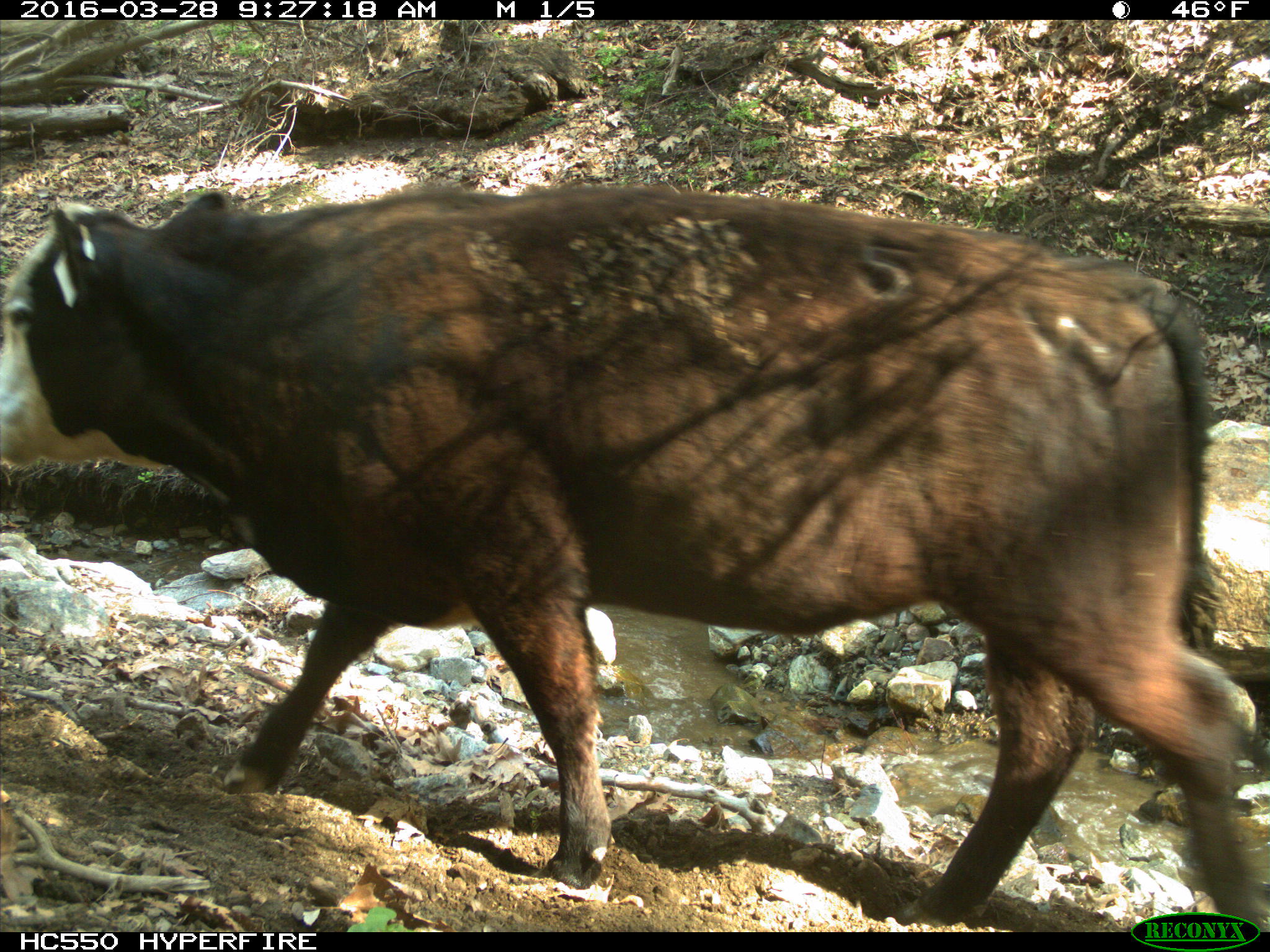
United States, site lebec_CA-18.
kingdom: Animalia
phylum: Chordata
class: Mammalia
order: Artiodactyla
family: Bovidae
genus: Bos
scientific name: Bos taurus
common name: domestic cow